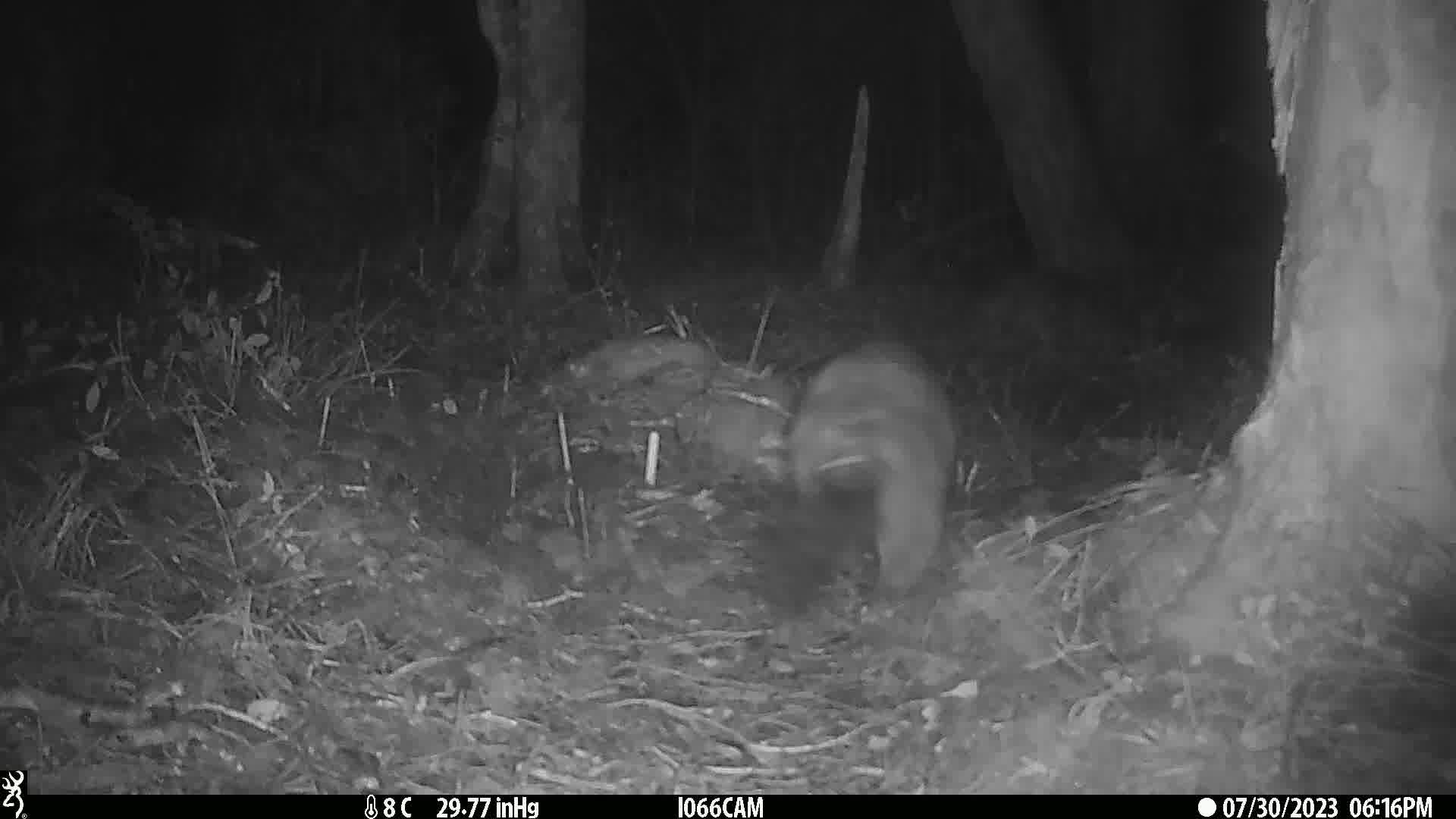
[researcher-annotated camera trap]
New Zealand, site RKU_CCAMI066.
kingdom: Animalia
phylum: Chordata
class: Mammalia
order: Diprotodontia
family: Phalangeridae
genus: Trichosurus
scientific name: Trichosurus vulpecula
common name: common brushtail possum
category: possum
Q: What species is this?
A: Possum (common brushtail possum) (Trichosurus vulpecula).